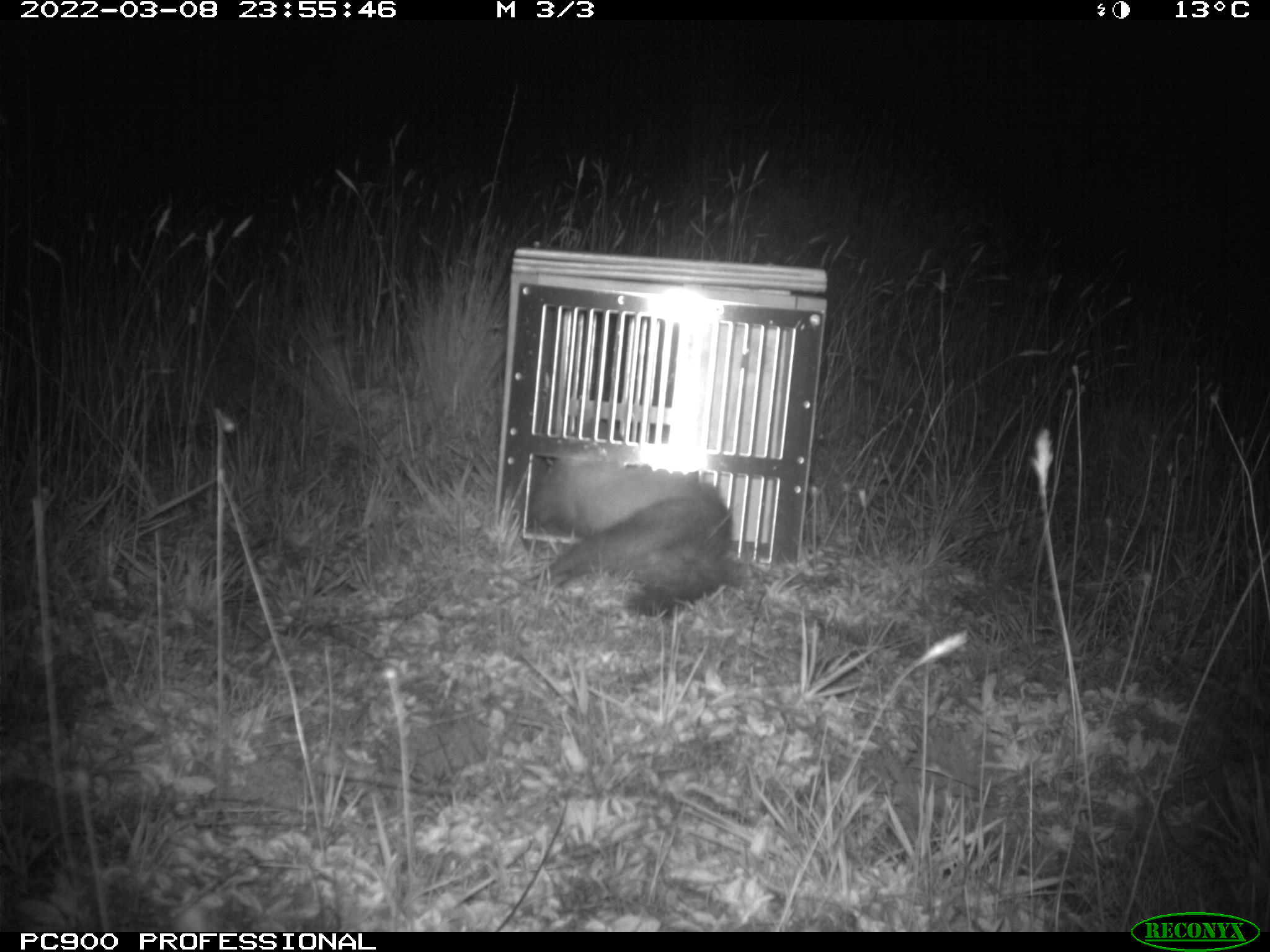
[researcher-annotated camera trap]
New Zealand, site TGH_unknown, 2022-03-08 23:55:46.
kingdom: Animalia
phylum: Chordata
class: Mammalia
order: Carnivora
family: Mustelidae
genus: Mustela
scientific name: Mustela furo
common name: ferret